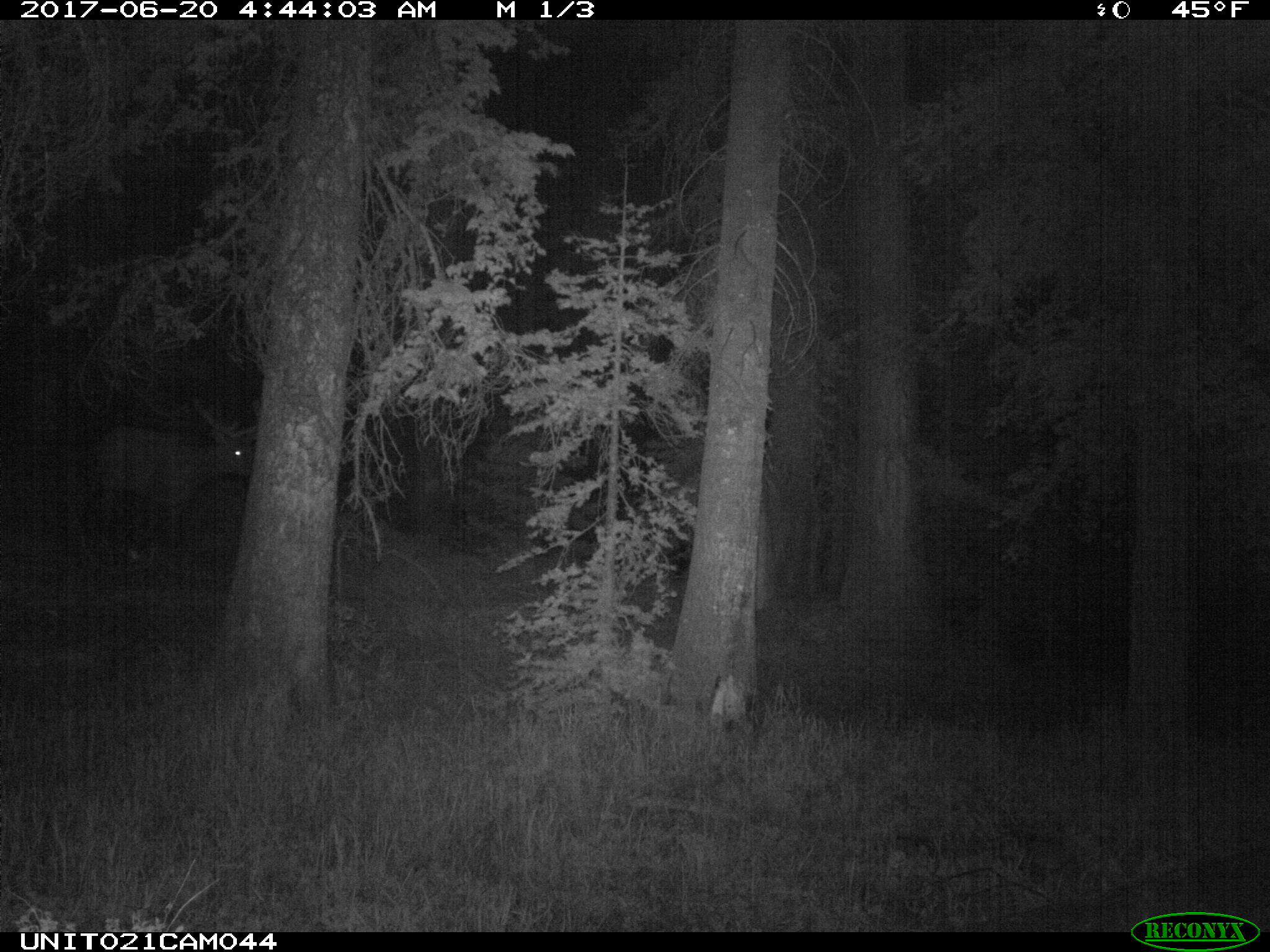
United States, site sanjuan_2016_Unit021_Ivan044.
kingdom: Animalia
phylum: Chordata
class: Mammalia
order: Artiodactyla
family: Cervidae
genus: Cervus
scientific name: Cervus elaphus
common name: red deer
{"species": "Cervus elaphus (red deer)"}